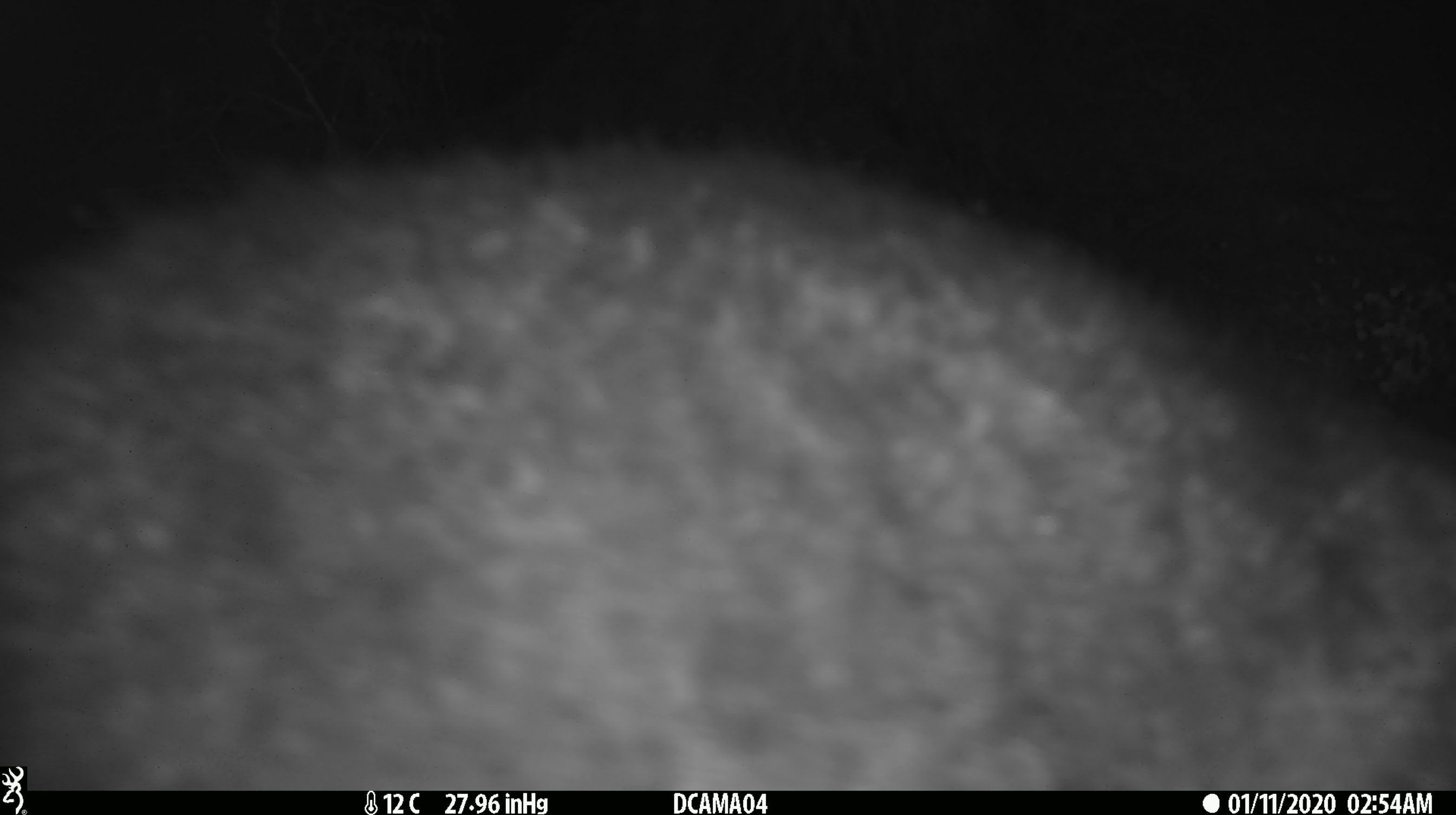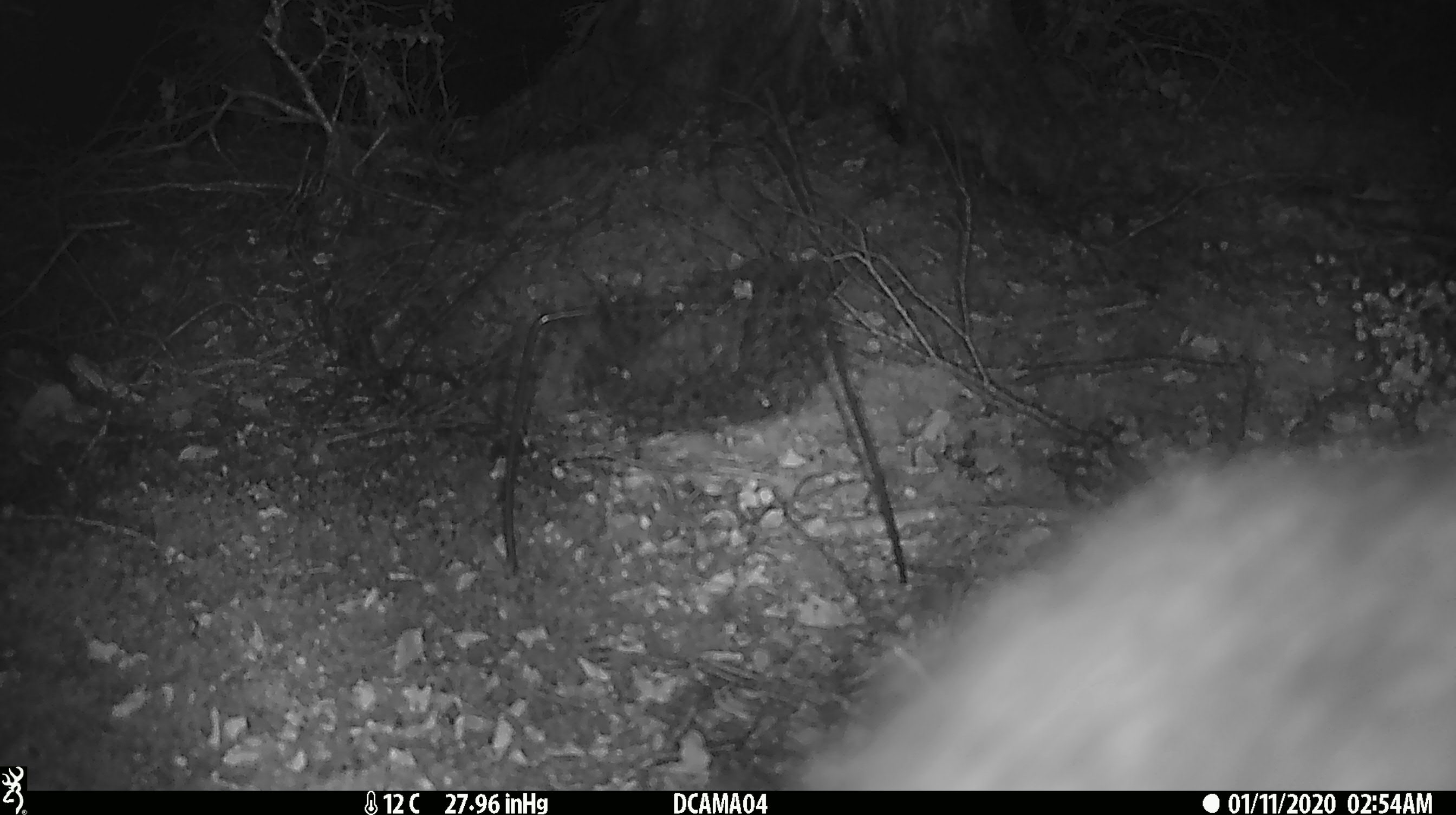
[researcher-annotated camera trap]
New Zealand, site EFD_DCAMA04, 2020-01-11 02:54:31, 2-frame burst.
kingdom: Animalia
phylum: Chordata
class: Mammalia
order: Diprotodontia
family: Phalangeridae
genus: Trichosurus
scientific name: Trichosurus vulpecula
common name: common brushtail possum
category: possum